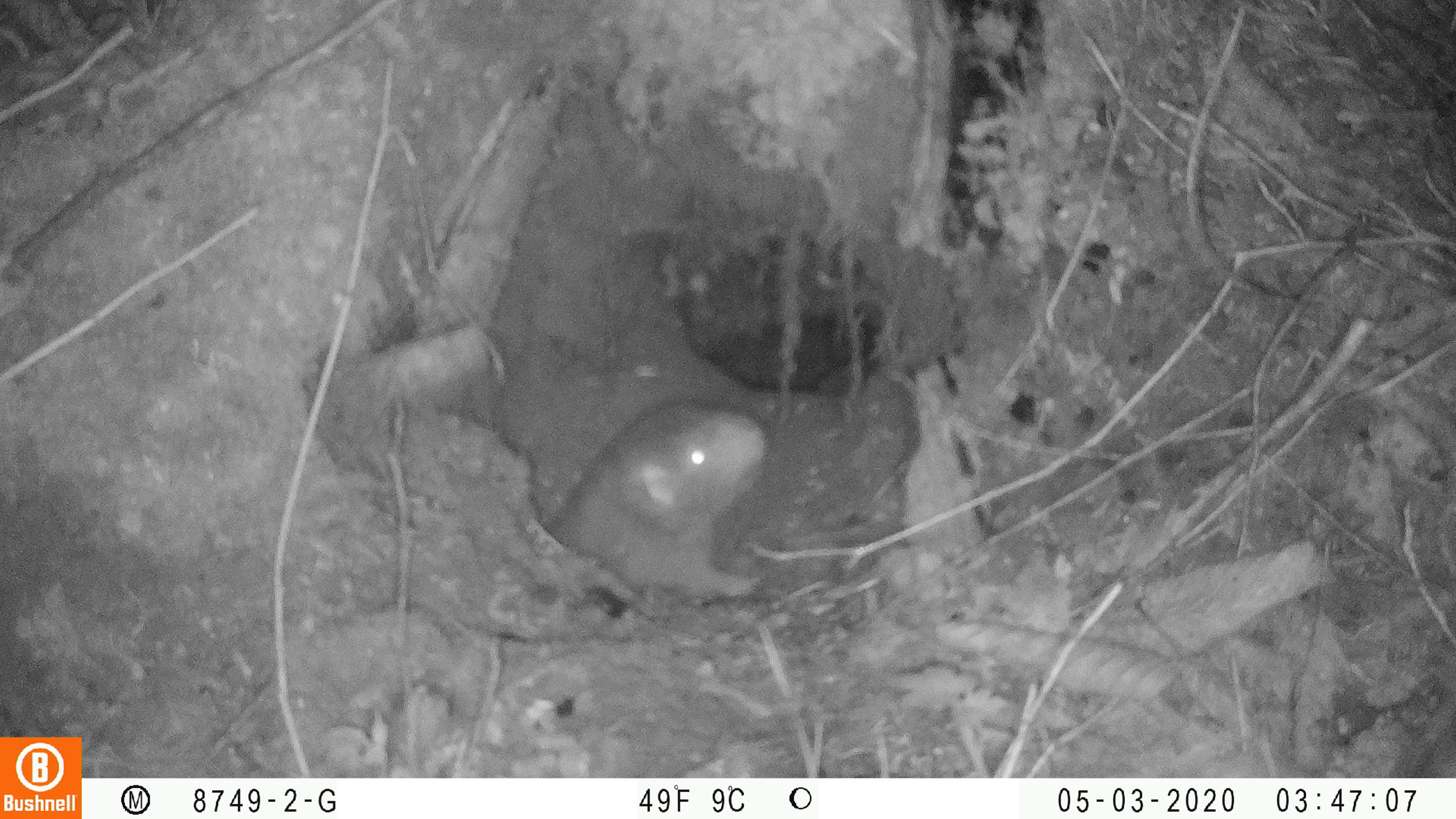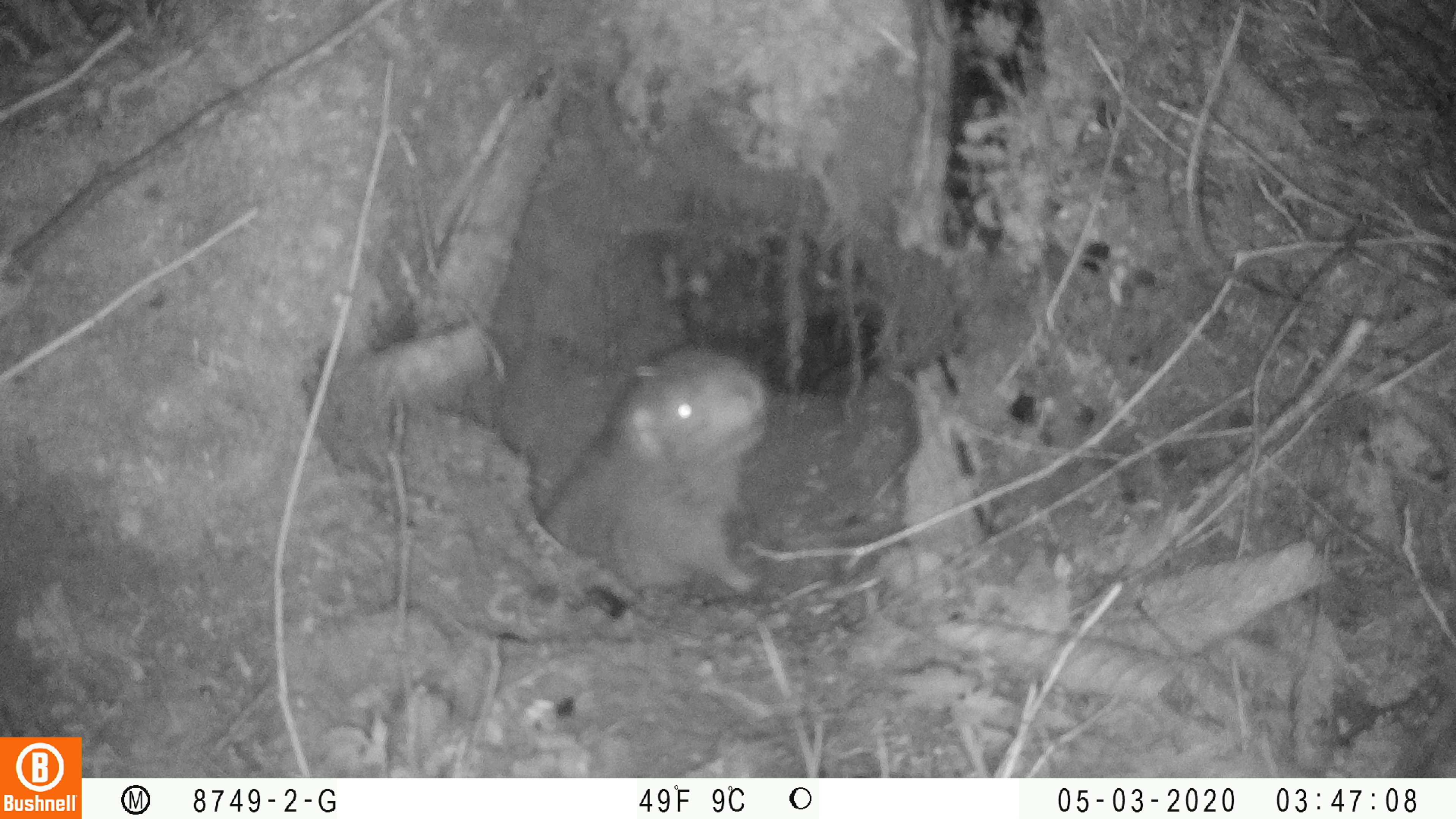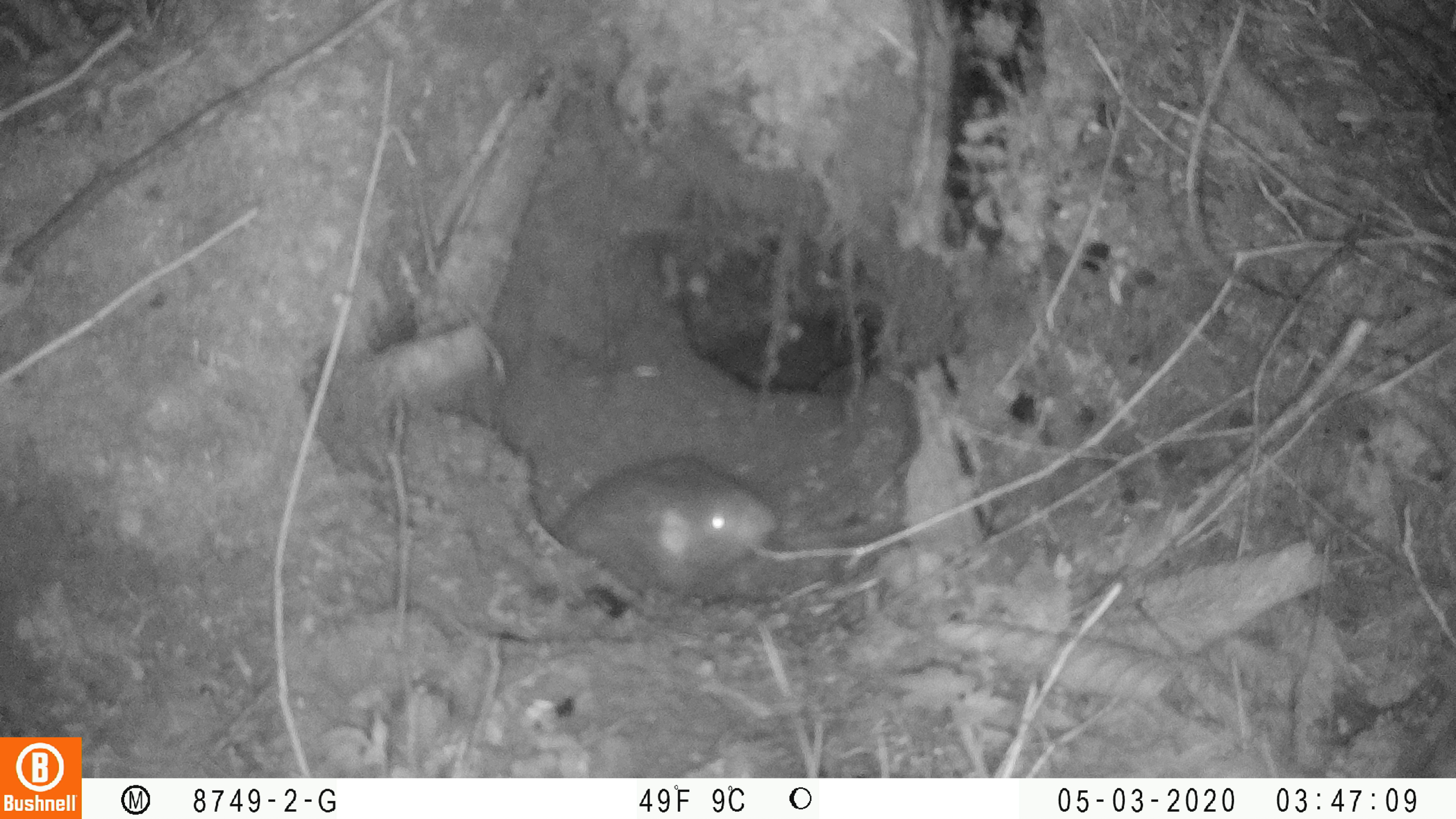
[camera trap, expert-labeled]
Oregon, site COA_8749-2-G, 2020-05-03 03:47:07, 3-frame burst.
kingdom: Animalia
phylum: Chordata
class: Mammalia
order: Rodentia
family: Aplodontiidae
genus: Aplodontia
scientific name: Aplodontia rufa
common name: mountain beaver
Mountain beaver (Aplodontia rufa).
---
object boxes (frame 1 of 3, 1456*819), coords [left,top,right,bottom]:
mountain beaver: [539,382,768,600]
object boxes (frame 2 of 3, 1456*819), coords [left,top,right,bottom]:
mountain beaver: [537,336,766,603]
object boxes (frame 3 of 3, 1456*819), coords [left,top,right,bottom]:
mountain beaver: [546,435,778,602]